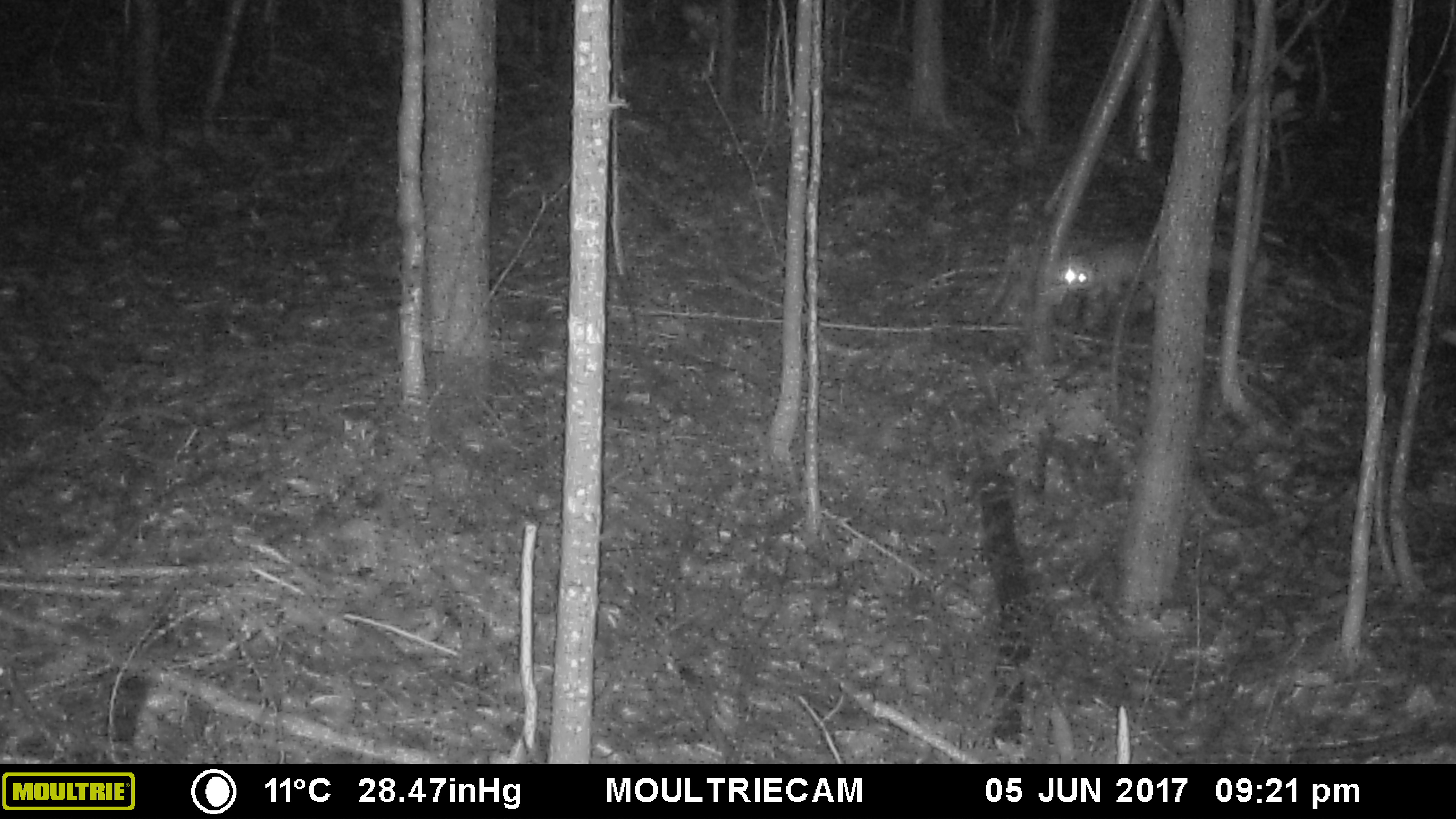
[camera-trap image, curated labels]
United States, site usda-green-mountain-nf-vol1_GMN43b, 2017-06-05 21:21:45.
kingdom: Animalia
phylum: Chordata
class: Mammalia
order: Carnivora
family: Canidae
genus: Vulpes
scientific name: Vulpes vulpes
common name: red fox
Red fox (Vulpes vulpes).